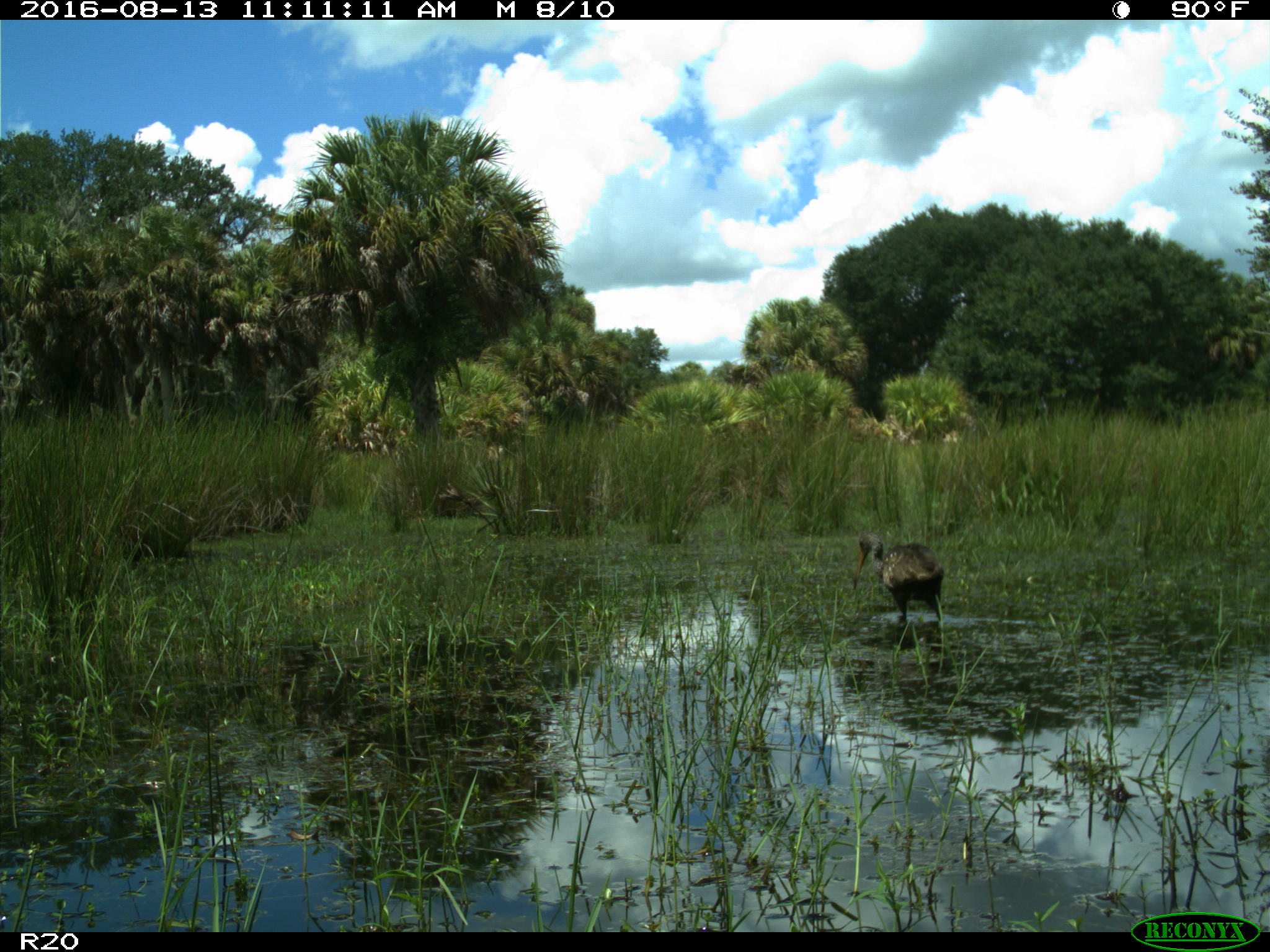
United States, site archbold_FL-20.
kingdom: Animalia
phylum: Chordata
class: Aves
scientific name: Aves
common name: birds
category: unidentified bird